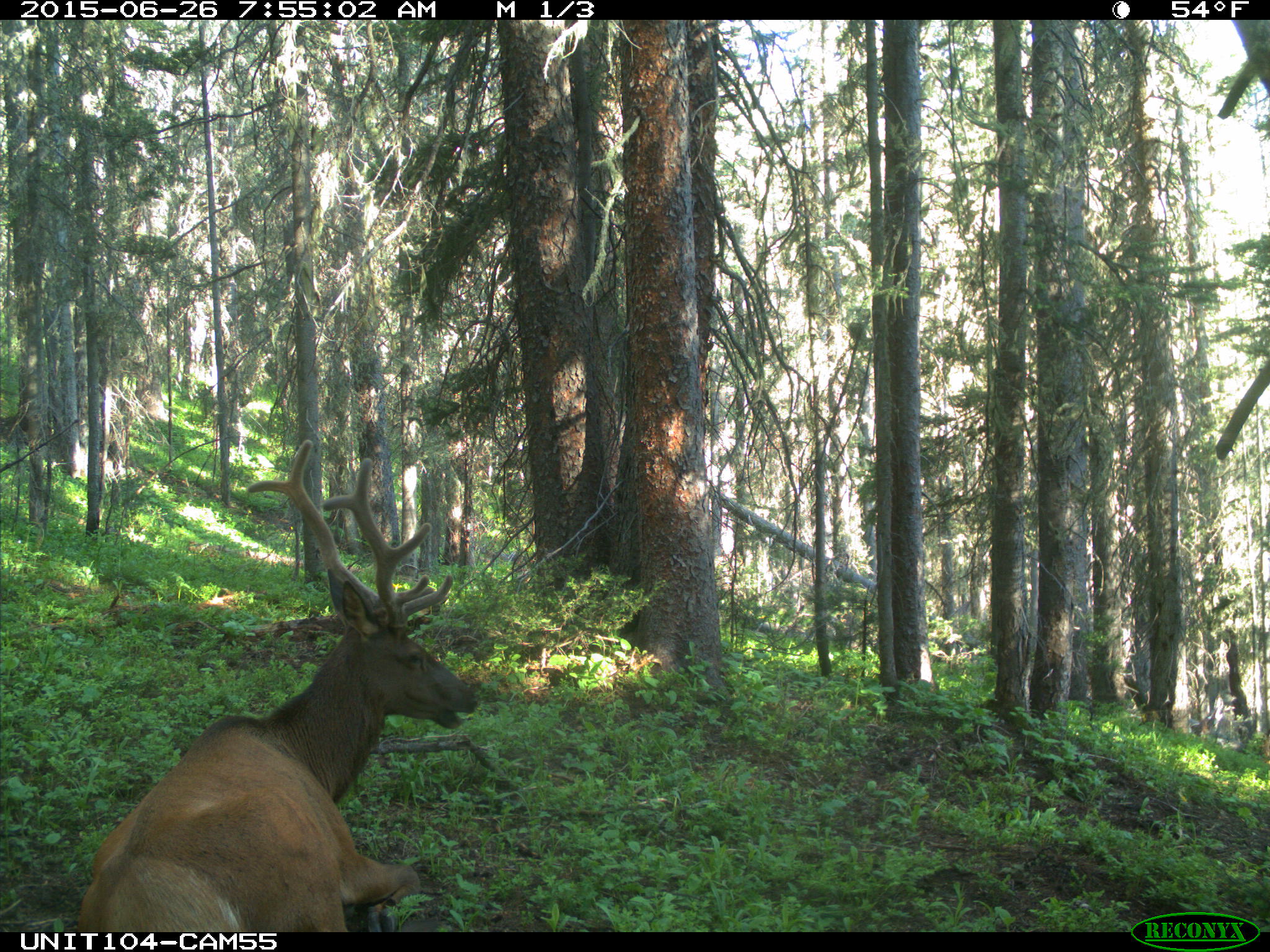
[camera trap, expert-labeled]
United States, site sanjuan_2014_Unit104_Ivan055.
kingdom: Animalia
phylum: Chordata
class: Mammalia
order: Artiodactyla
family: Cervidae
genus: Cervus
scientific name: Cervus elaphus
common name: red deer